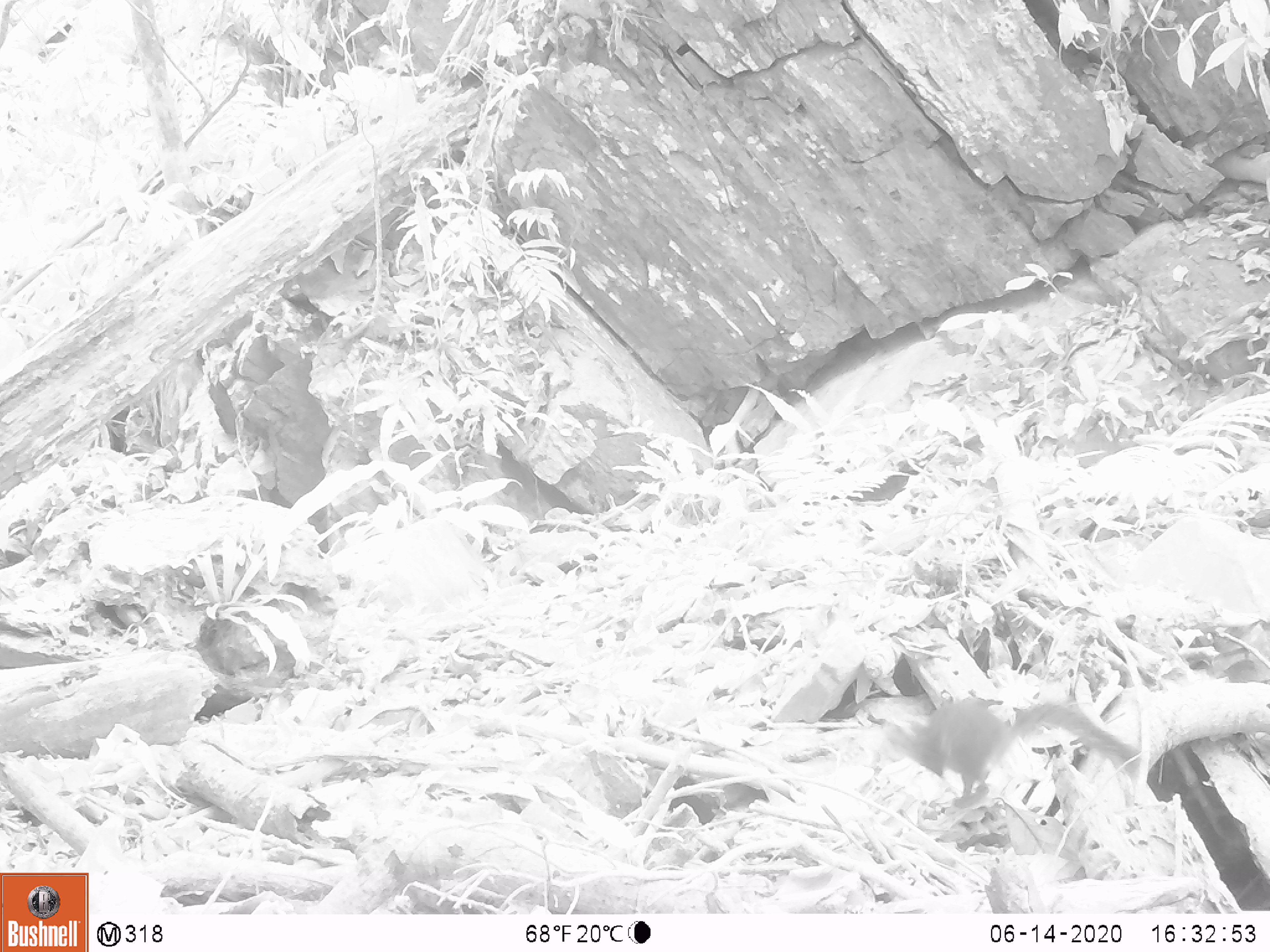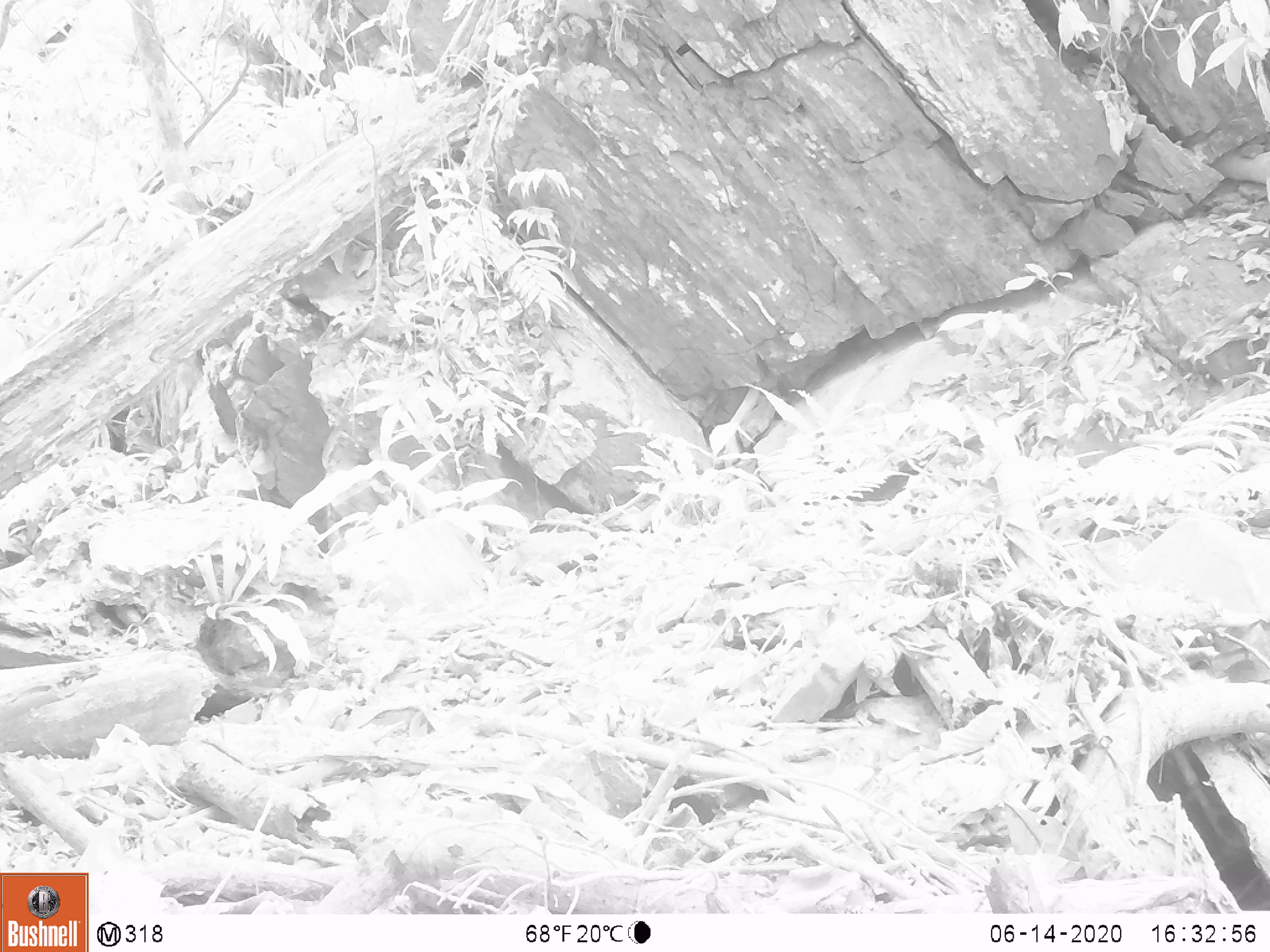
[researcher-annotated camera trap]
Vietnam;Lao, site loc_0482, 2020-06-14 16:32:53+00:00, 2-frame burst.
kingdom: Animalia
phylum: Chordata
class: Mammalia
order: Scandentia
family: Tupaiidae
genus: Tupaia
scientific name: Tupaia belangeri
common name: northern treeshrew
Northern treeshrew (Tupaia belangeri). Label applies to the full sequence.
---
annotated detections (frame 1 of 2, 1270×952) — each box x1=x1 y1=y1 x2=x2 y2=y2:
northern treeshrew: x1=881 y1=699 x2=1142 y2=806